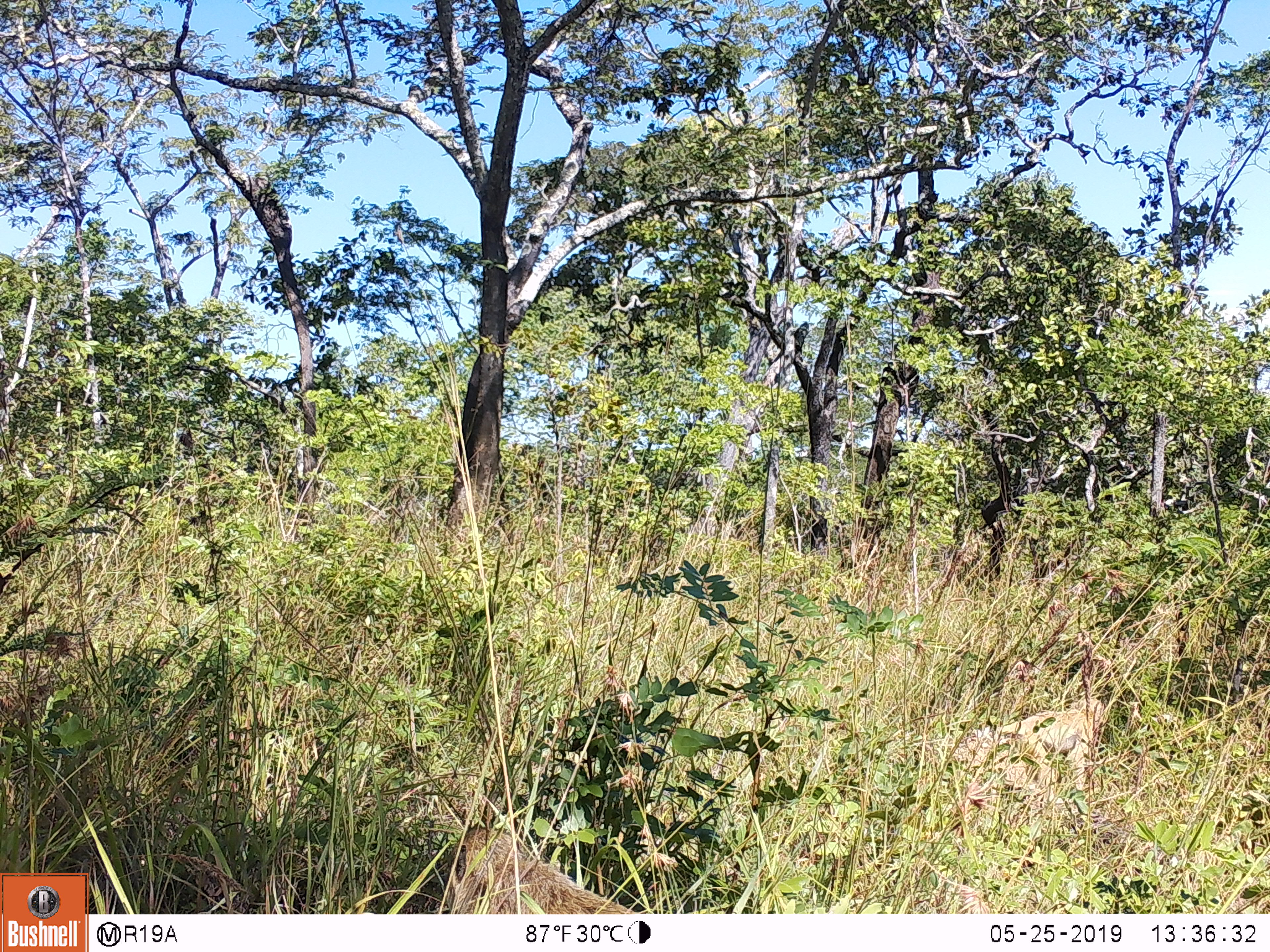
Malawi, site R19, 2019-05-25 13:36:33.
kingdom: Animalia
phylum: Chordata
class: Mammalia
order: Primates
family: Cercopithecidae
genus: Papio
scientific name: Papio cynocephalus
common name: yellow baboon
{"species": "yellow baboon (Papio cynocephalus)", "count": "2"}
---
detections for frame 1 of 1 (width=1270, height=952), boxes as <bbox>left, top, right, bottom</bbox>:
yellow baboon: <bbox>433, 825, 656, 915</bbox>; <bbox>986, 679, 1114, 795</bbox>